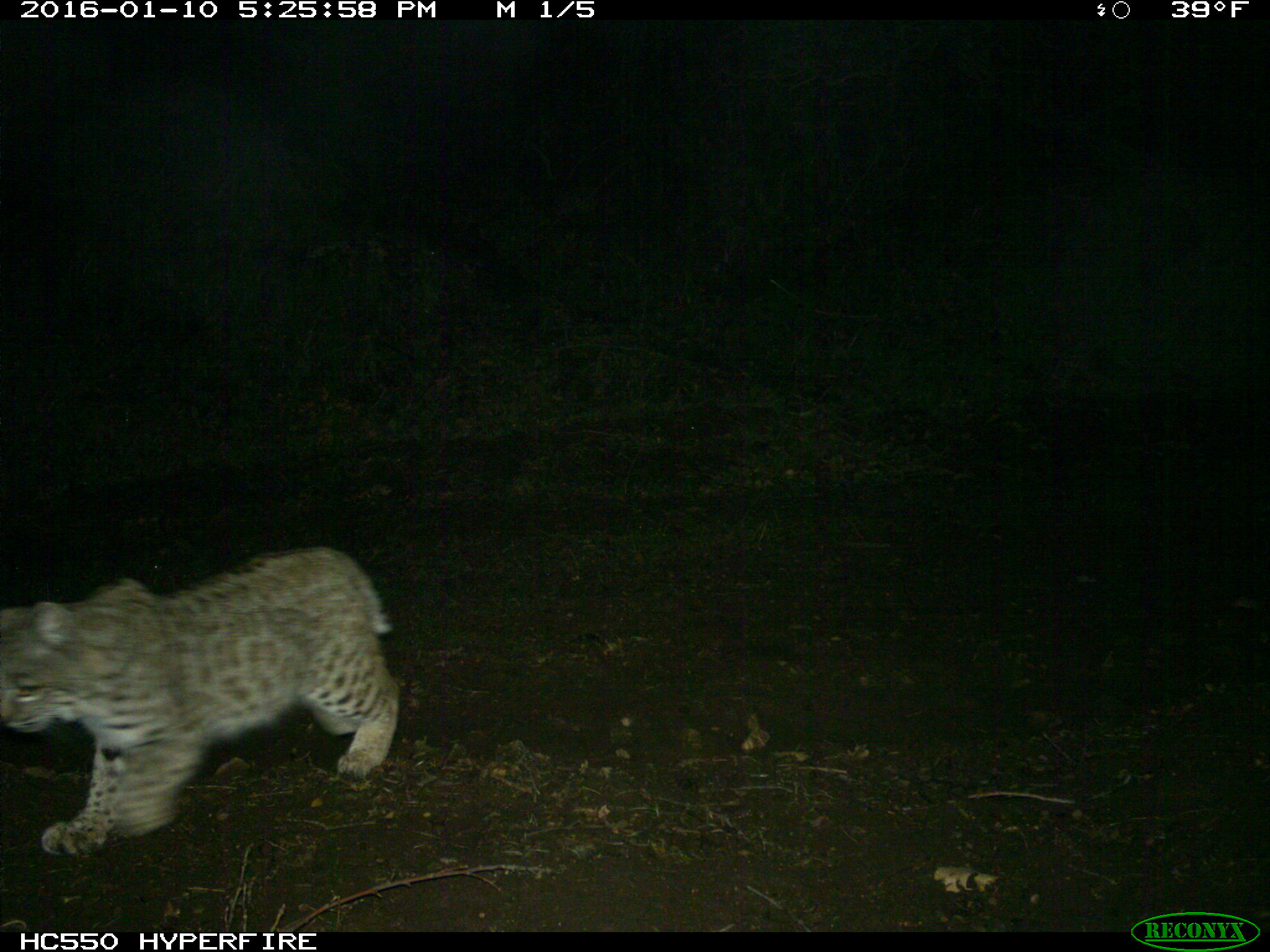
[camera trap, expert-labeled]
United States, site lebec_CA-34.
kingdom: Animalia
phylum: Chordata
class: Mammalia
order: Carnivora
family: Felidae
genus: Lynx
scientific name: Lynx rufus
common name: bobcat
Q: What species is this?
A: Lynx rufus (bobcat).